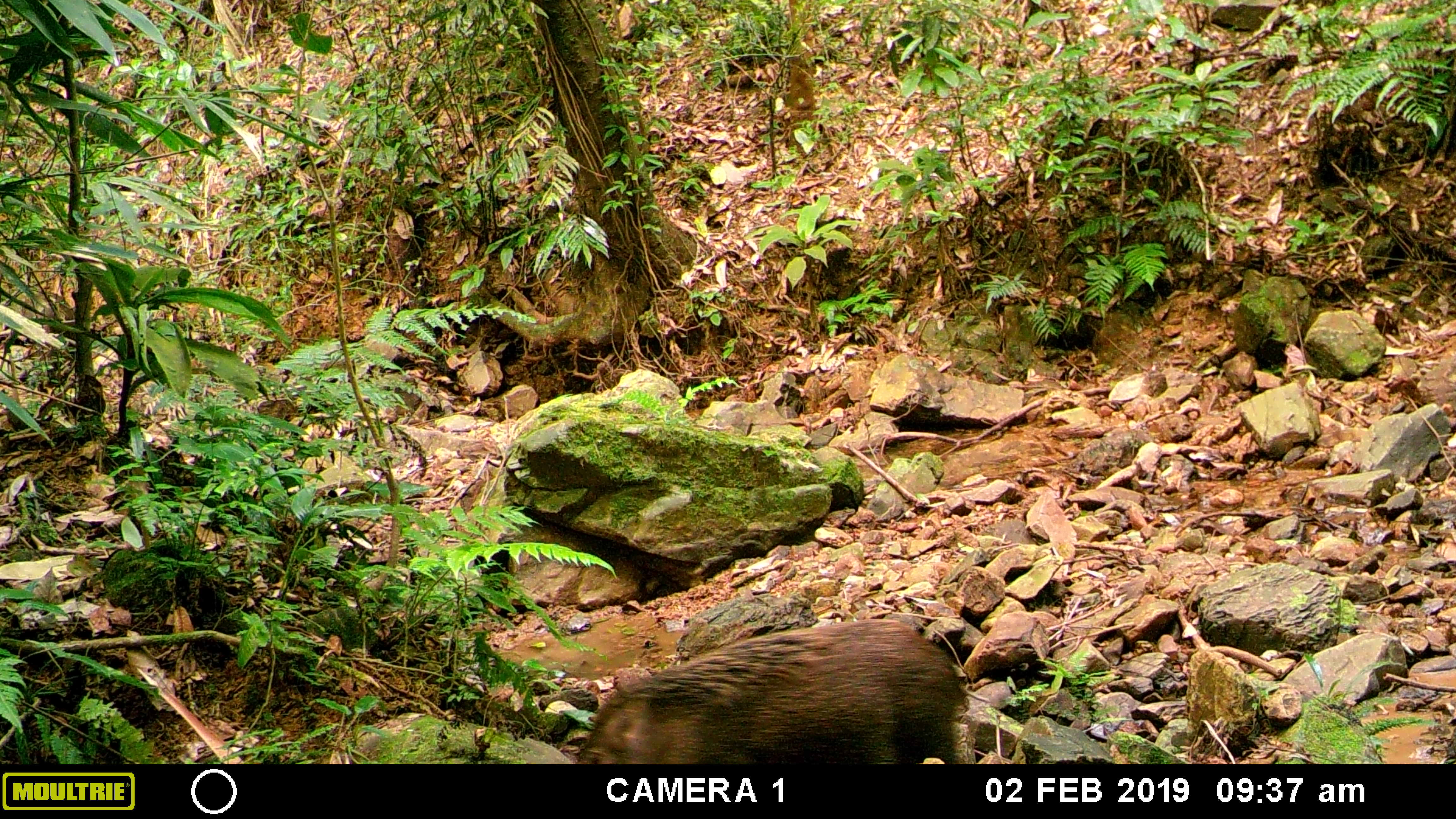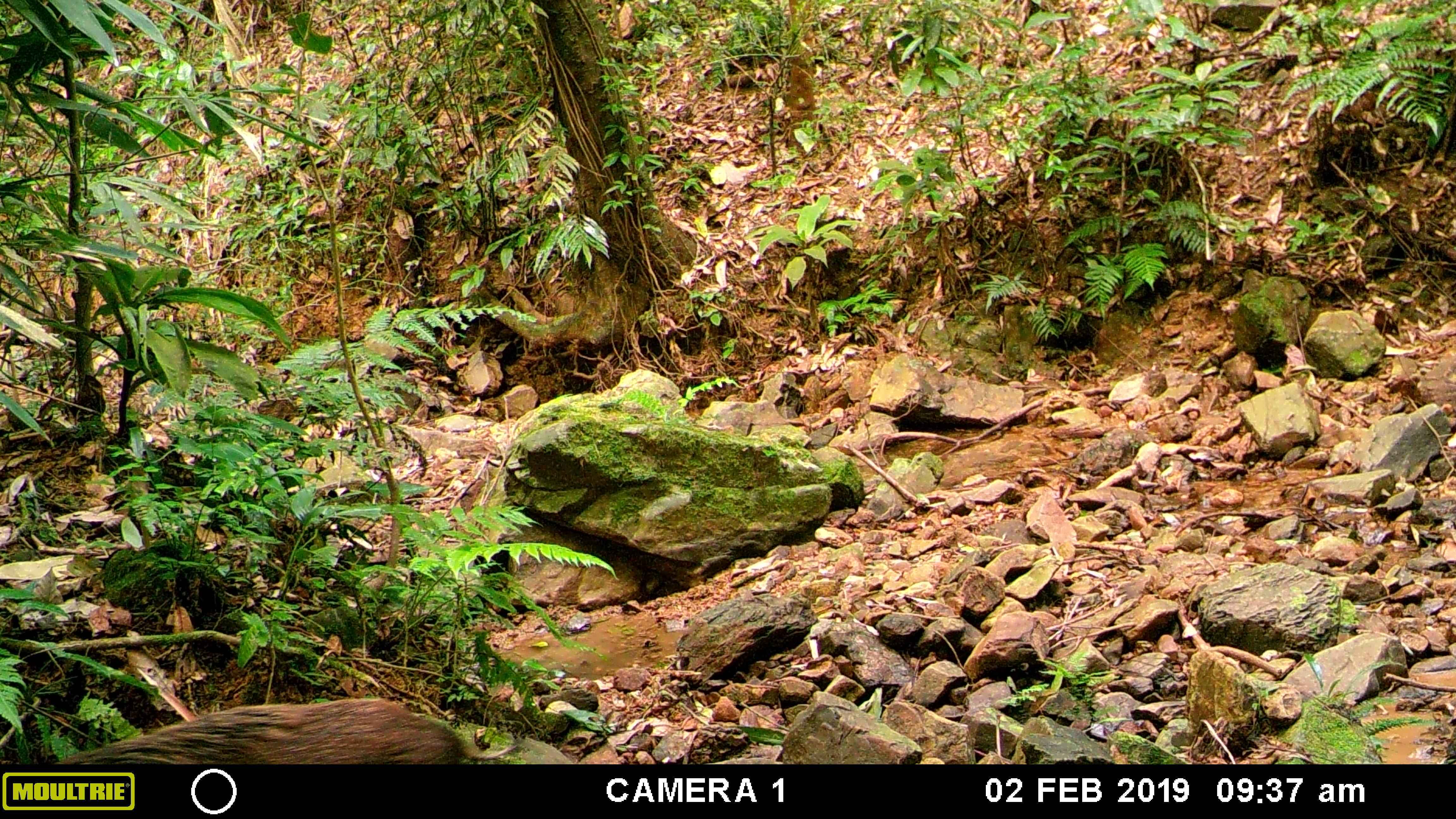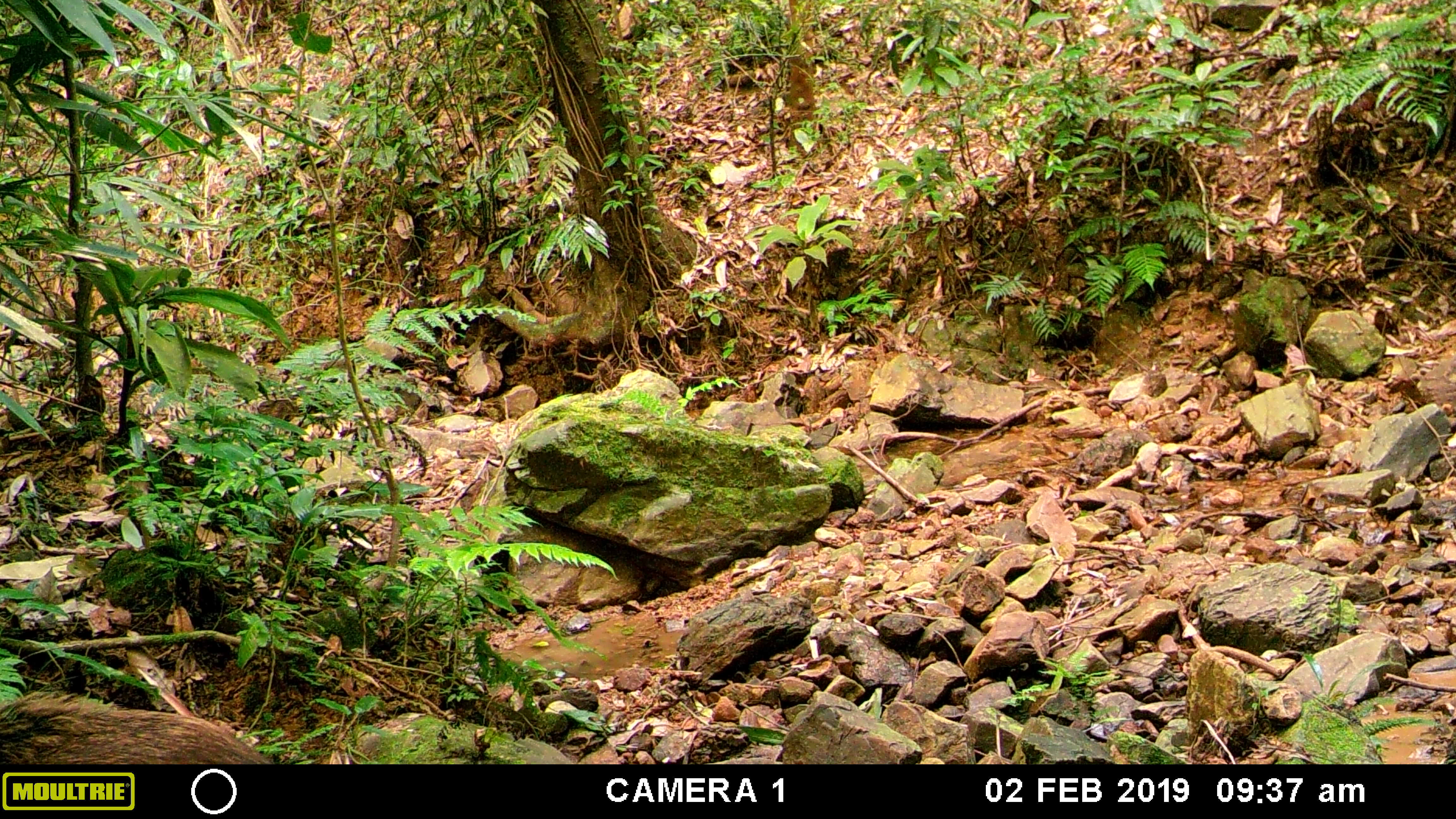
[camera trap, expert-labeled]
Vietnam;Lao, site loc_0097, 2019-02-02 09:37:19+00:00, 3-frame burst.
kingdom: Animalia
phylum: Chordata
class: Mammalia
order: Artiodactyla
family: Suidae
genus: Sus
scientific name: Sus scrofa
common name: eurasian wild pig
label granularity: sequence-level